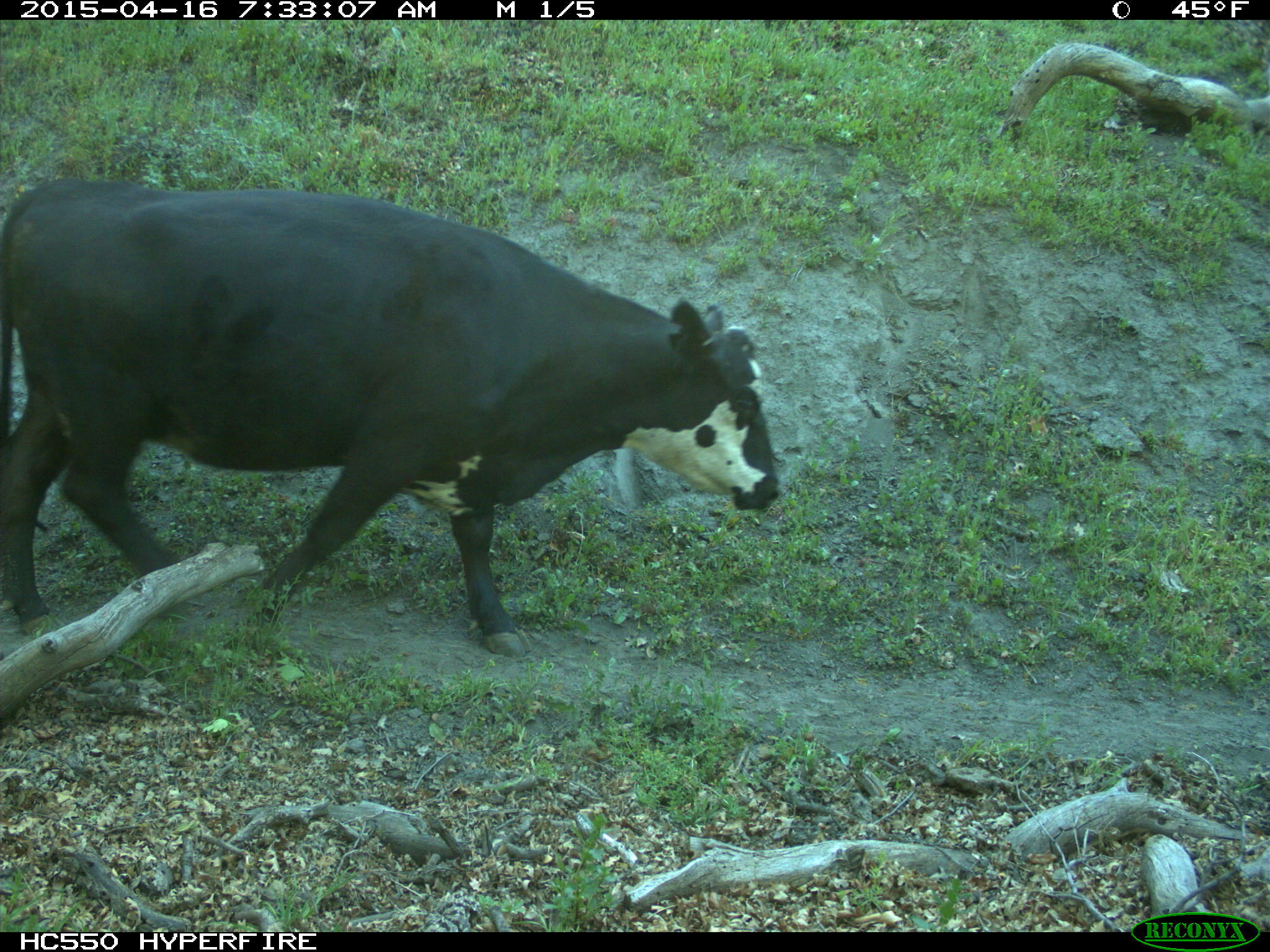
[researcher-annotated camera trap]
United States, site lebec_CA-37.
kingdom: Animalia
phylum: Chordata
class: Mammalia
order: Artiodactyla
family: Bovidae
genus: Bos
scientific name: Bos taurus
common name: domestic cow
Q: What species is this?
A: Bos taurus (domestic cow).